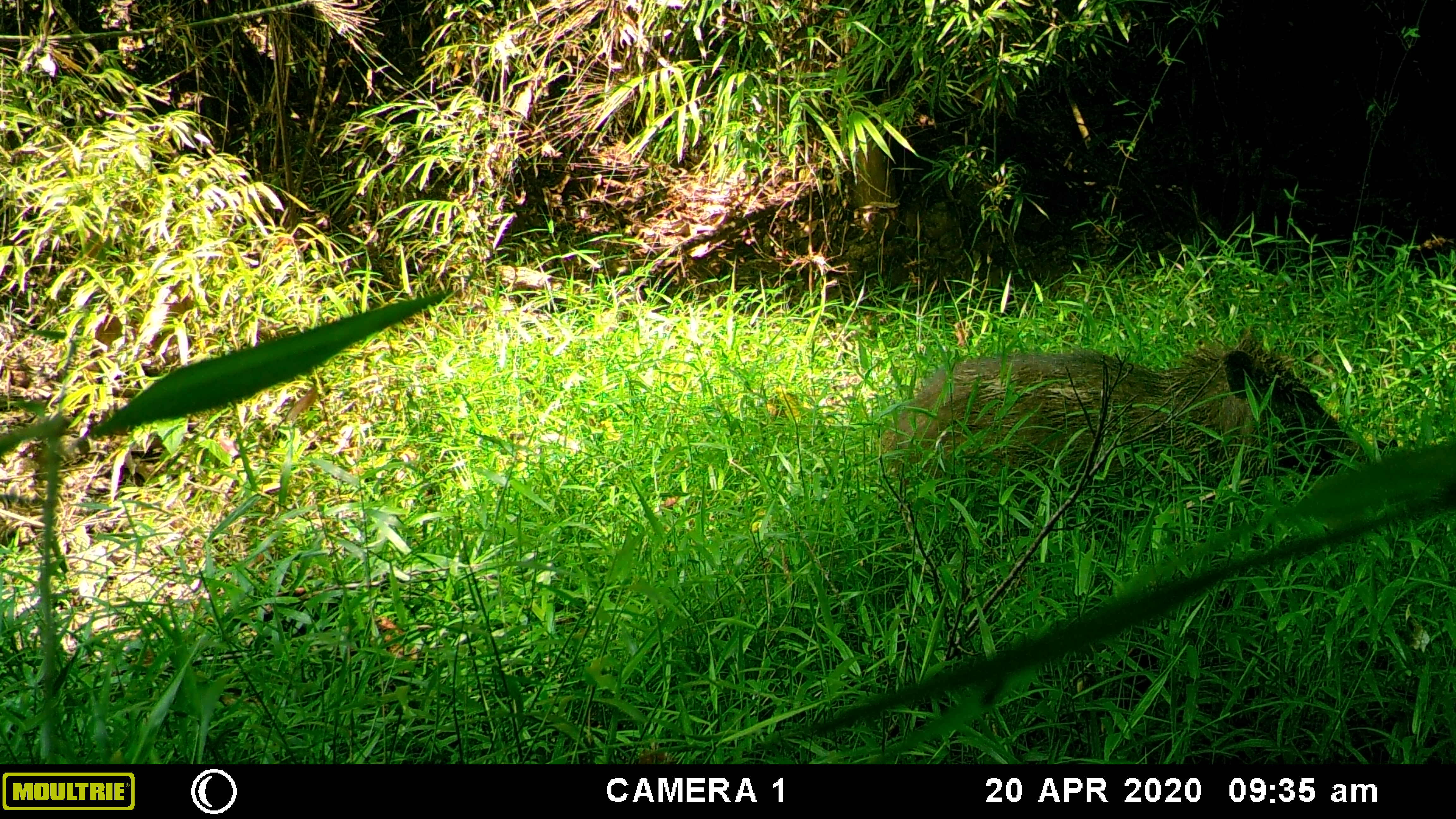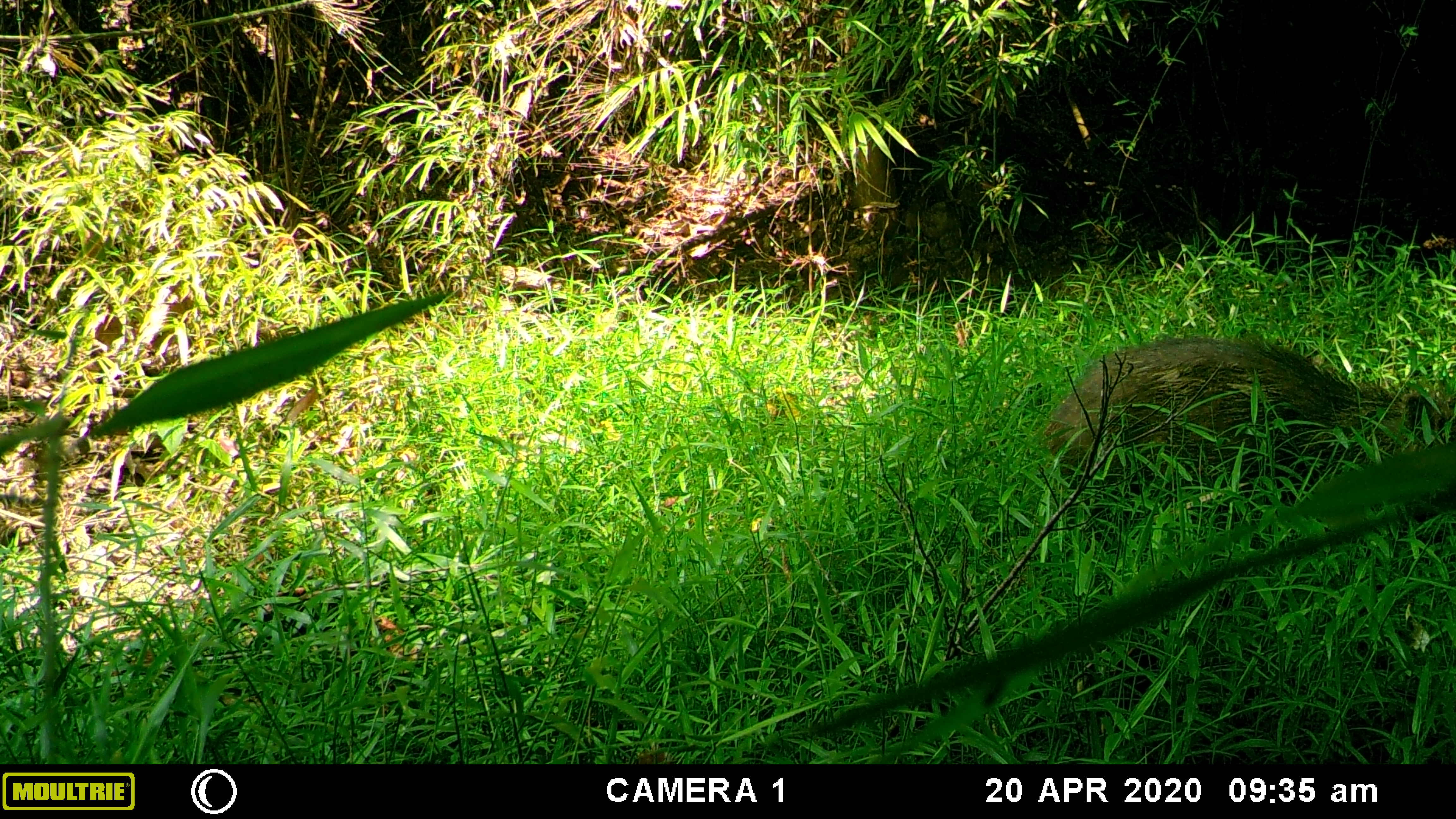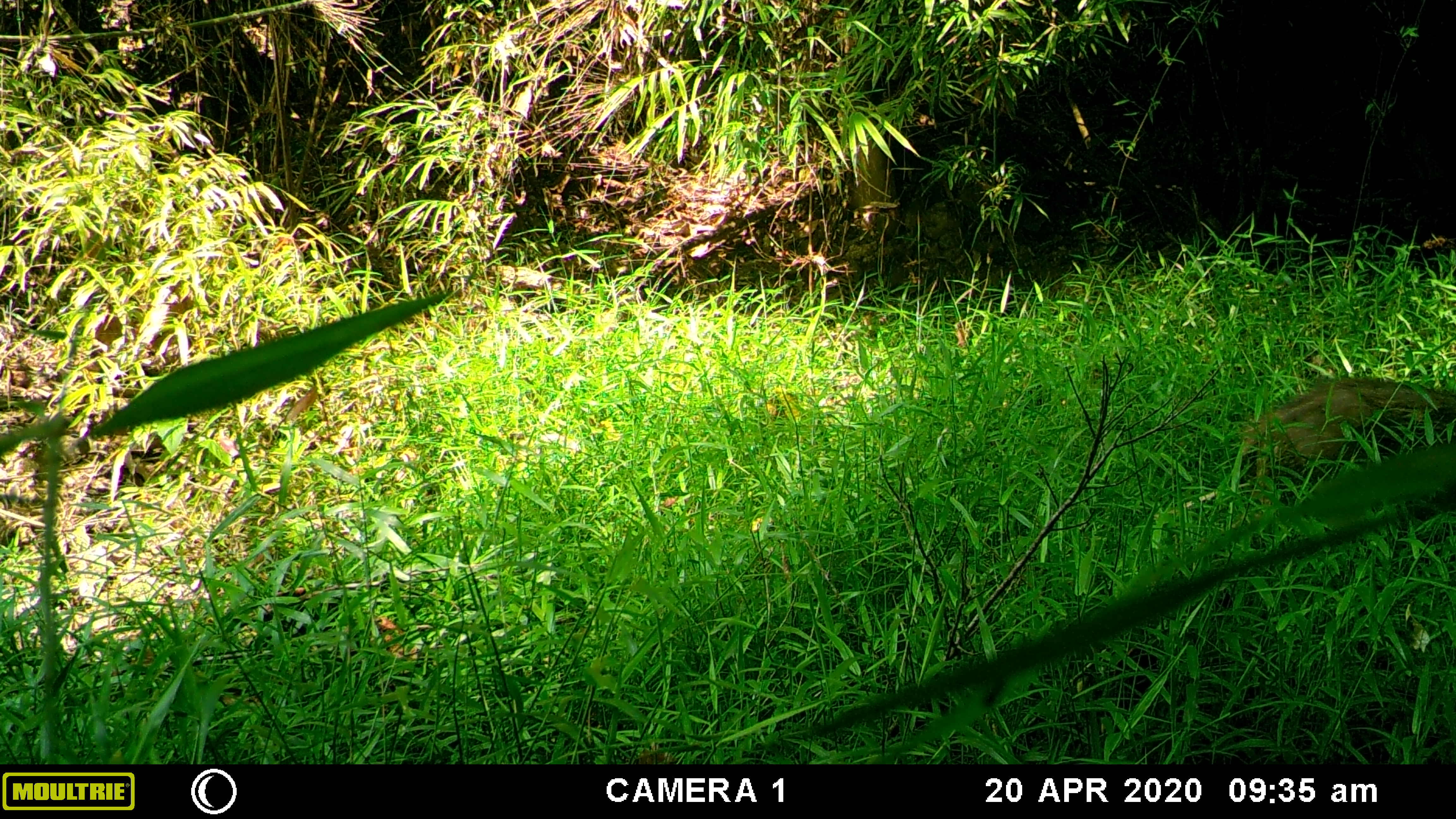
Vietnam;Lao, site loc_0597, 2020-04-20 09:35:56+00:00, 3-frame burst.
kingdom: Animalia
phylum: Chordata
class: Mammalia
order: Artiodactyla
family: Suidae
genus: Sus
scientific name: Sus scrofa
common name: eurasian wild pig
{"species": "eurasian wild pig (Sus scrofa)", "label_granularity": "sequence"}